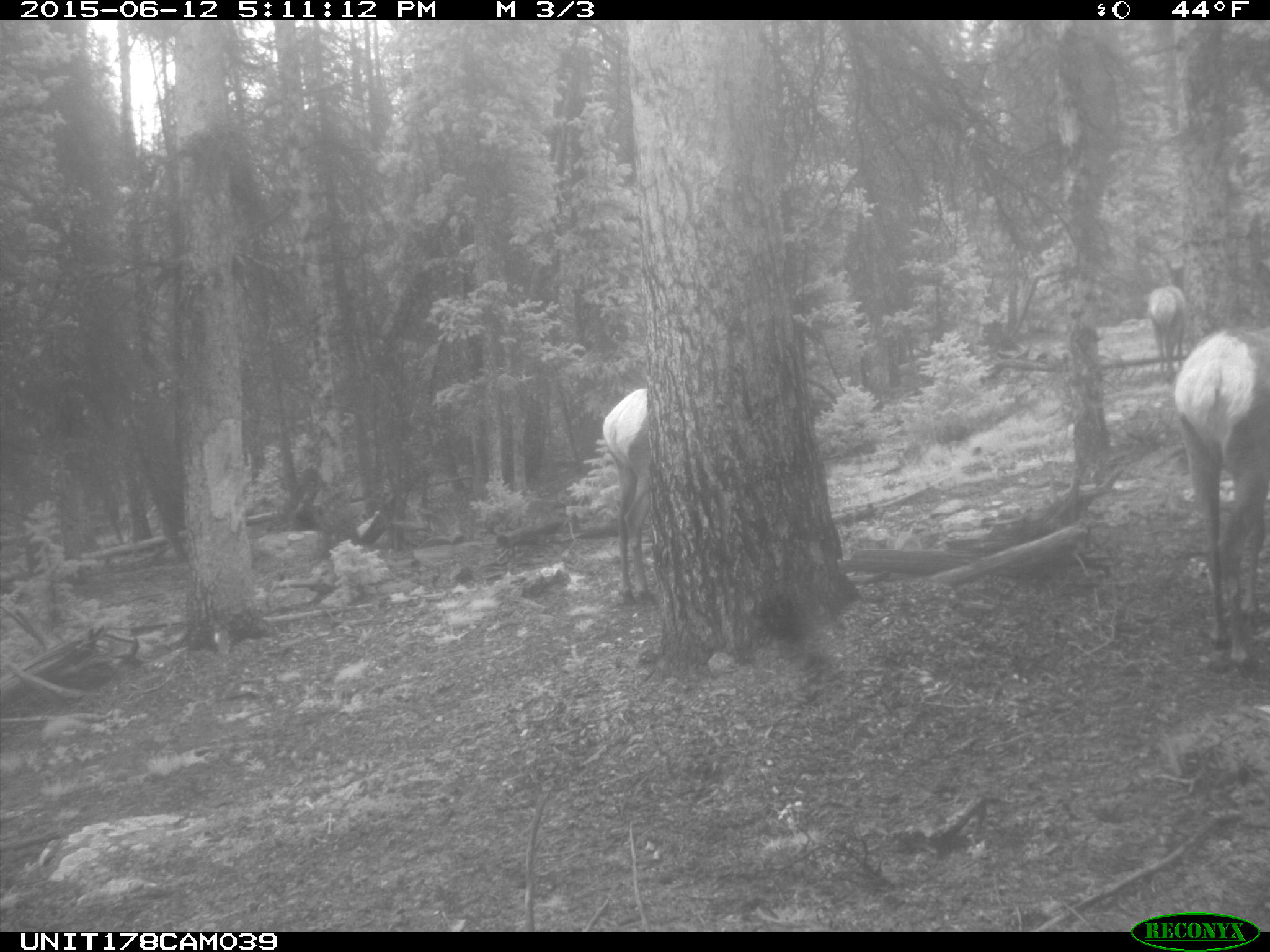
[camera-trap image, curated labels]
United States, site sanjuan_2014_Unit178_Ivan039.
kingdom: Animalia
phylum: Chordata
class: Mammalia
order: Artiodactyla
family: Cervidae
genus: Cervus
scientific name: Cervus elaphus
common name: red deer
Cervus elaphus (red deer).